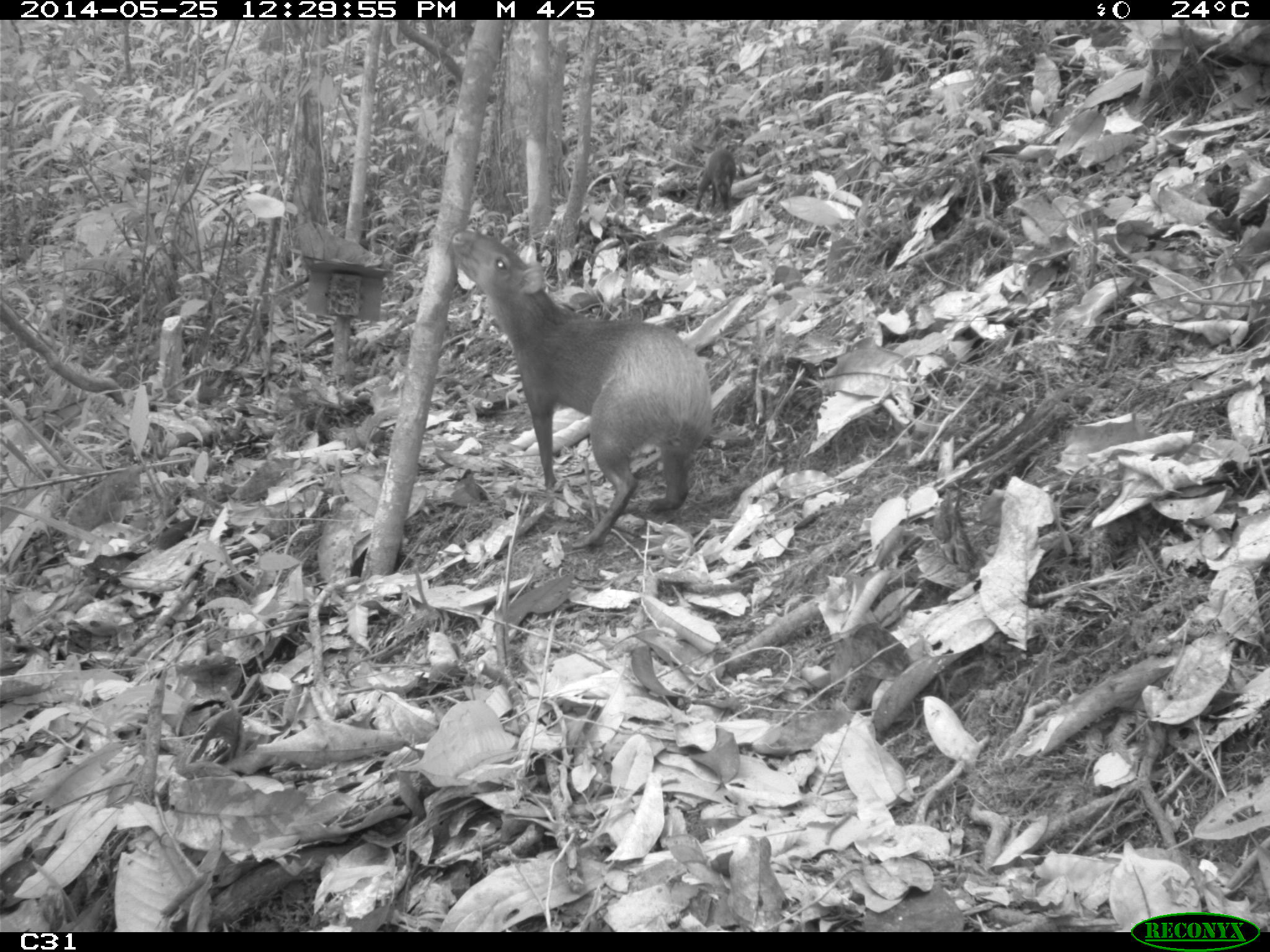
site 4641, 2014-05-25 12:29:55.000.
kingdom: Animalia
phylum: Chordata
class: Mammalia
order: Rodentia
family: Dasyproctidae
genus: Dasyprocta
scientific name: Dasyprocta leporina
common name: red-rumped agouti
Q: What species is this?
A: Dasyprocta leporina (red-rumped agouti).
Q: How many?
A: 3.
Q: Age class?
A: Adult.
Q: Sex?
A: Female.